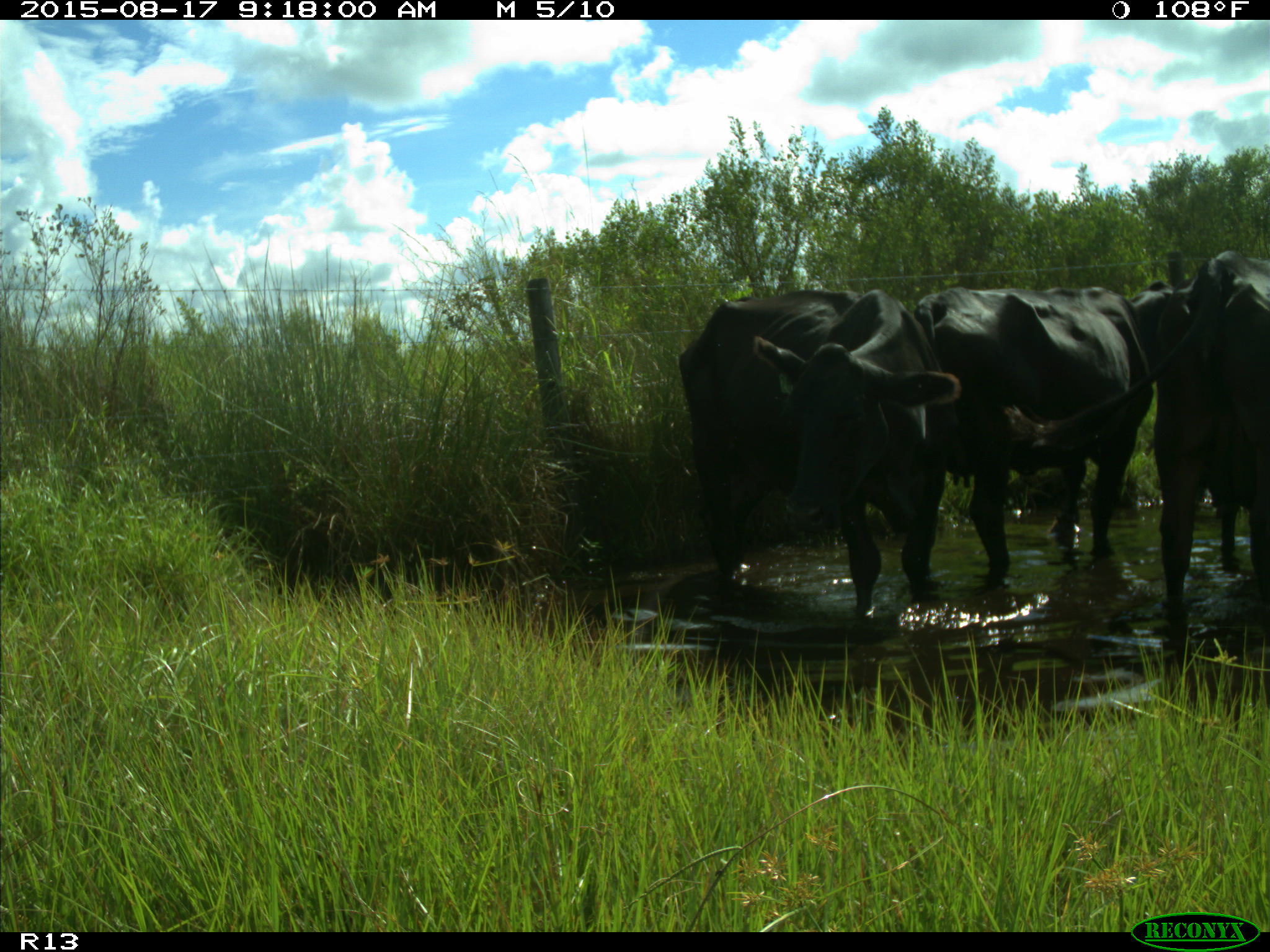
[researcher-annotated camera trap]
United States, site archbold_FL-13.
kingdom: Animalia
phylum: Chordata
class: Mammalia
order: Artiodactyla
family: Bovidae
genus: Bos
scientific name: Bos taurus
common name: domestic cow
Bos taurus (domestic cow).